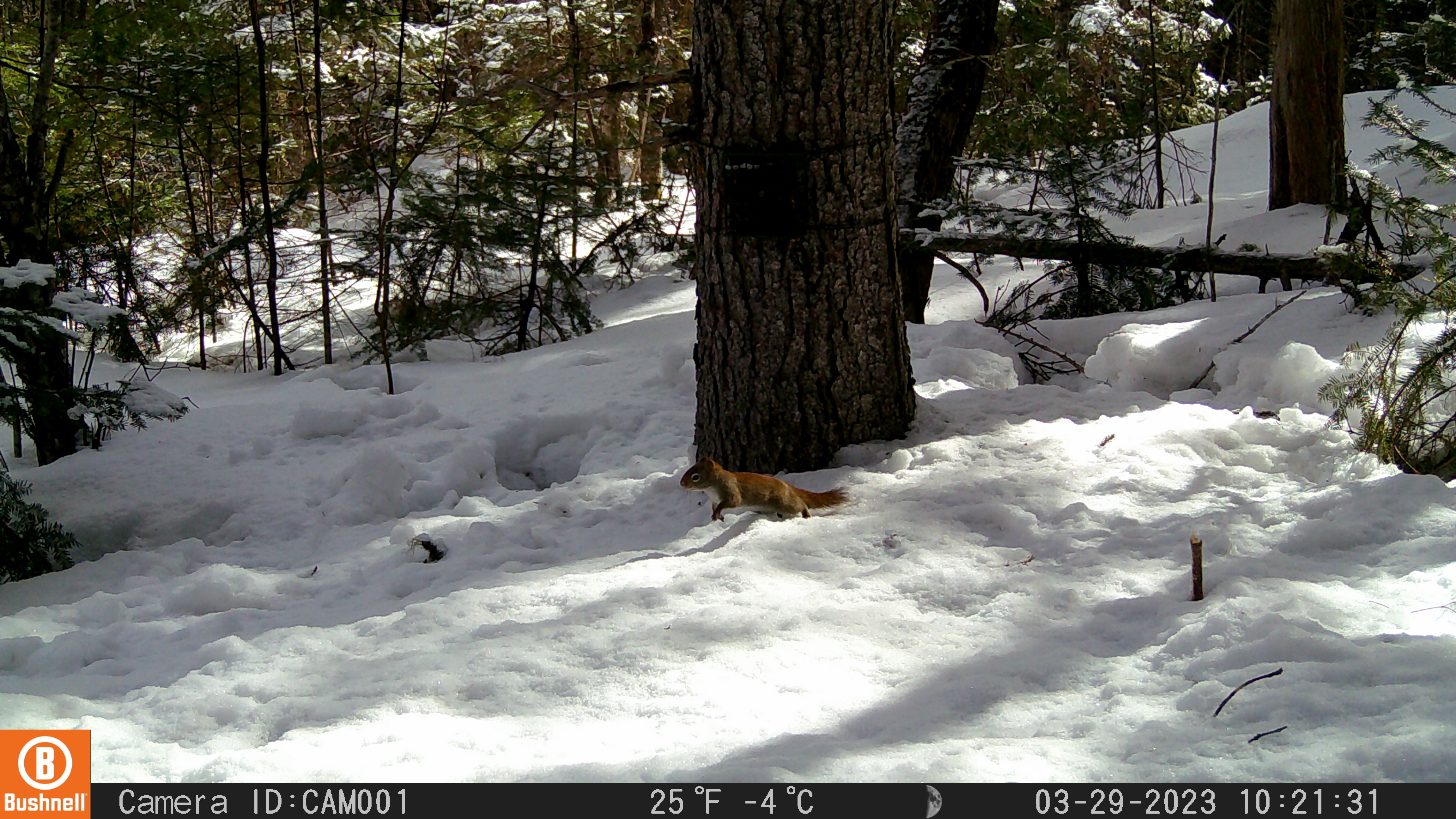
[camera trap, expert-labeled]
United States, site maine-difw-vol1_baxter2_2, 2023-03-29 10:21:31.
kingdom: Animalia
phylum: Chordata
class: Mammalia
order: Rodentia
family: Sciuridae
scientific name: Sciuridae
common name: squirrel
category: squirrel sp.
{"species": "squirrel sp. (squirrel) (Sciuridae)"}